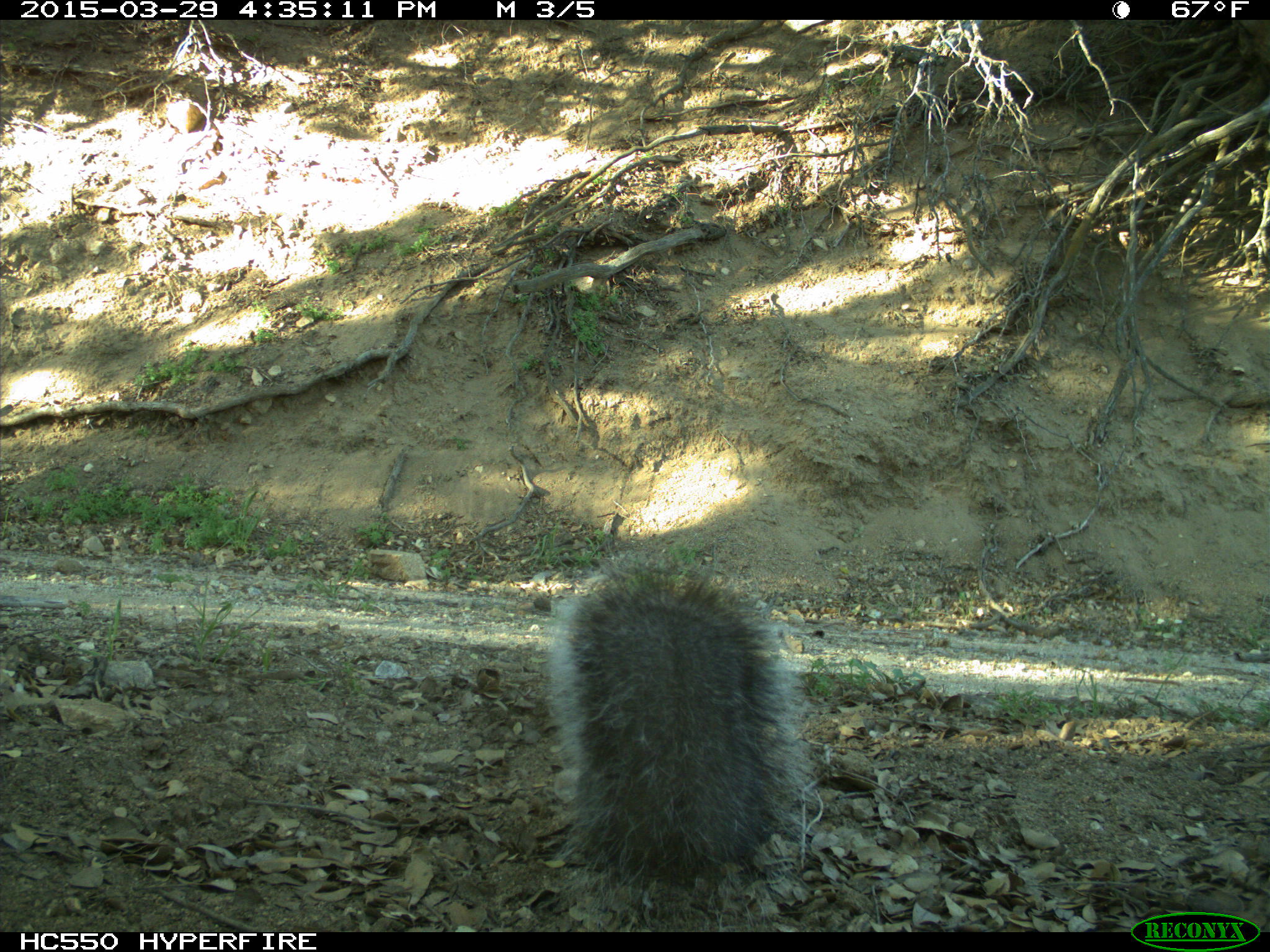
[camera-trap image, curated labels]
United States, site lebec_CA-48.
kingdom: Animalia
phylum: Chordata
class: Mammalia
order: Rodentia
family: Sciuridae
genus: Sciurus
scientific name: Sciurus carolinensis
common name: eastern gray squirrel